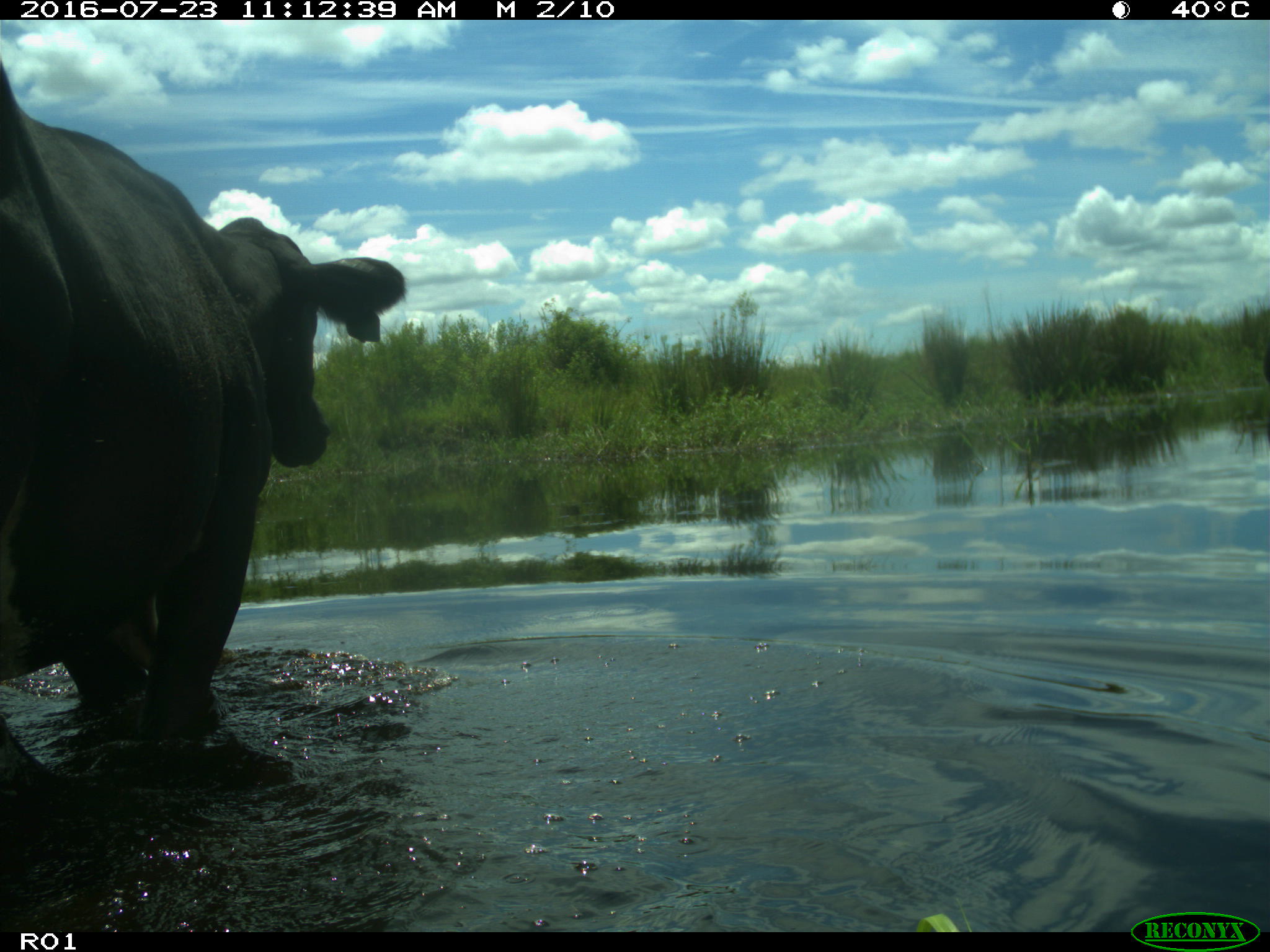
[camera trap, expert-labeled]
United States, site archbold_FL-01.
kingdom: Animalia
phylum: Chordata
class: Mammalia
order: Artiodactyla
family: Bovidae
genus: Bos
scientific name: Bos taurus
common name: domestic cow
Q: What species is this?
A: Bos taurus (domestic cow).